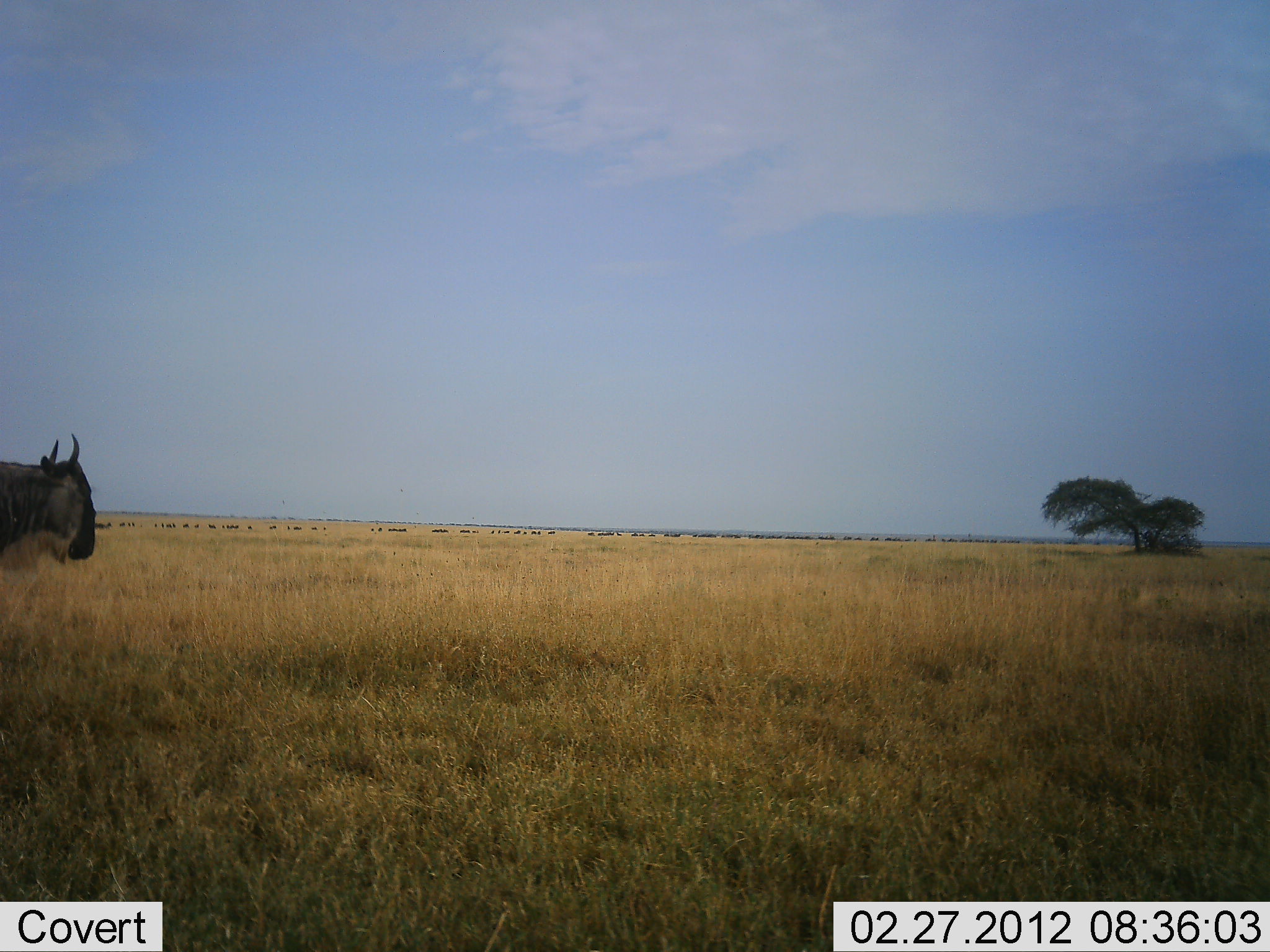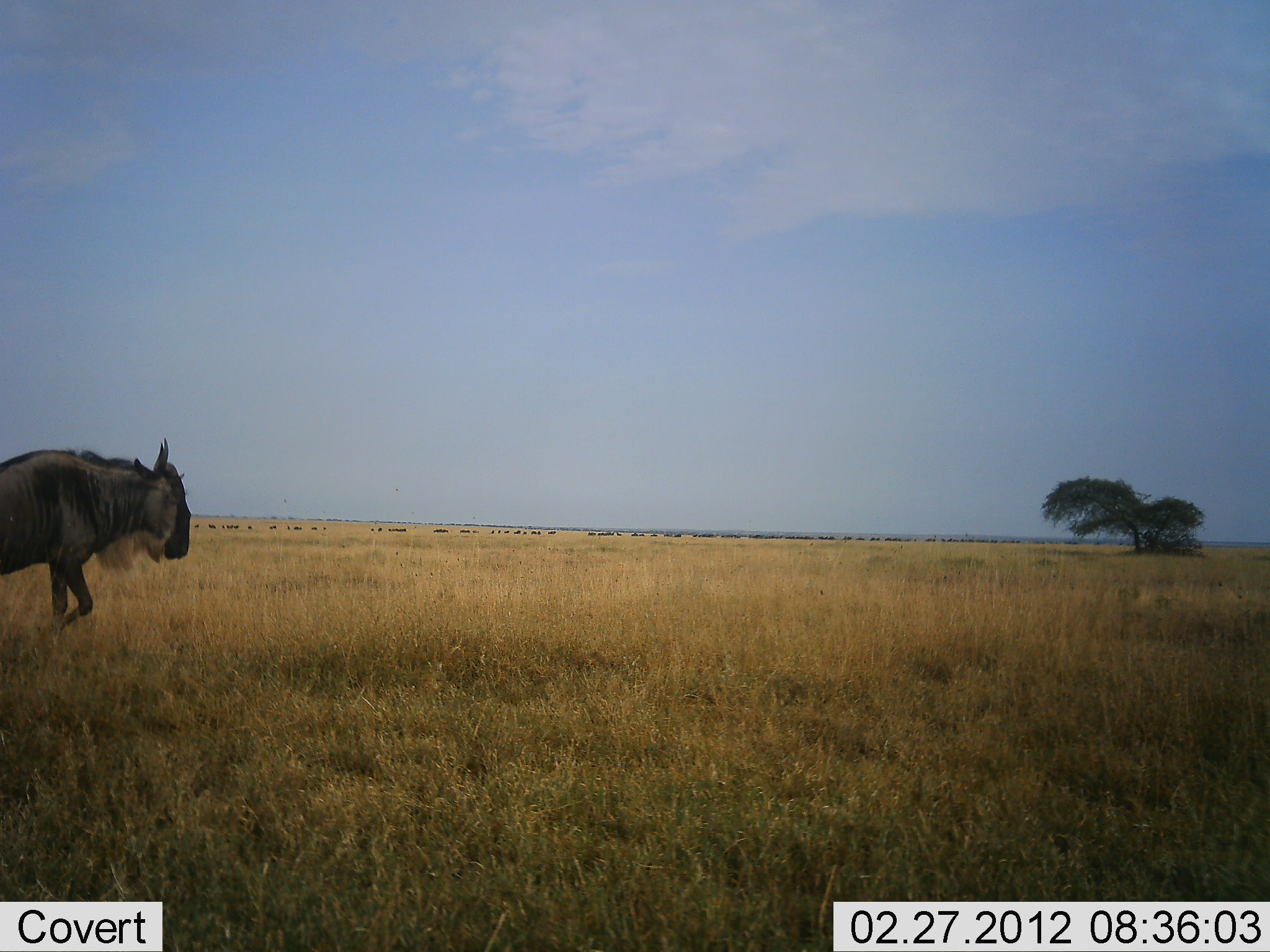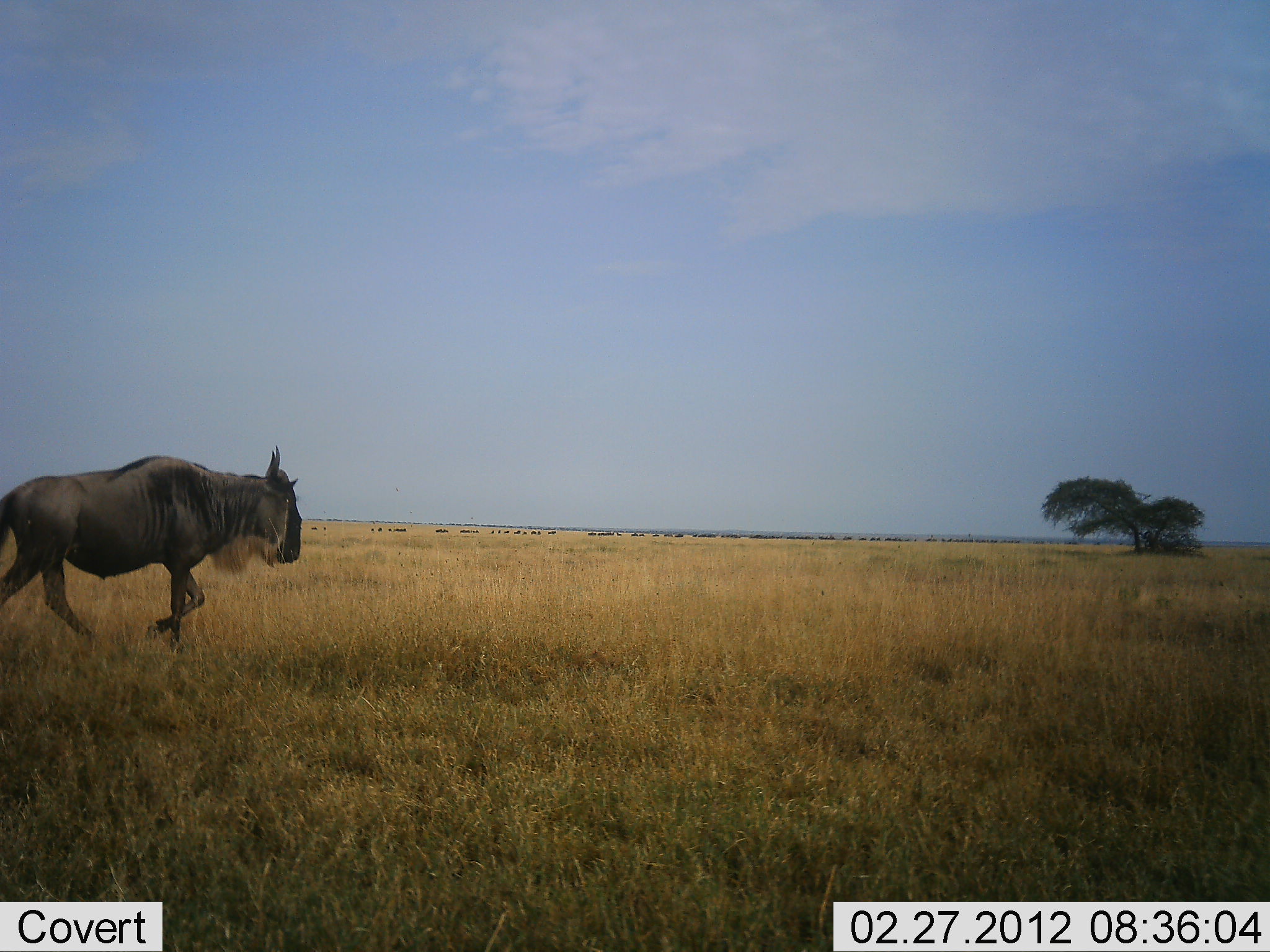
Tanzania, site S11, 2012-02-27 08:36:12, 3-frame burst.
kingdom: Animalia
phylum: Chordata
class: Mammalia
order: Artiodactyla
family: Bovidae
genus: Connochaetes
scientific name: Connochaetes taurinus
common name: blue wildebeest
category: wildebeest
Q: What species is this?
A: Wildebeest (blue wildebeest) (Connochaetes taurinus).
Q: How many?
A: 1.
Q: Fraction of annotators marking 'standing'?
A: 20%.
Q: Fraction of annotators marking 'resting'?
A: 7%.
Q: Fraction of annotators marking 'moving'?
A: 93%.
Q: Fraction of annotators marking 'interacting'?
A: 7%.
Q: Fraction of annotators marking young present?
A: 0%.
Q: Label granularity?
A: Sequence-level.